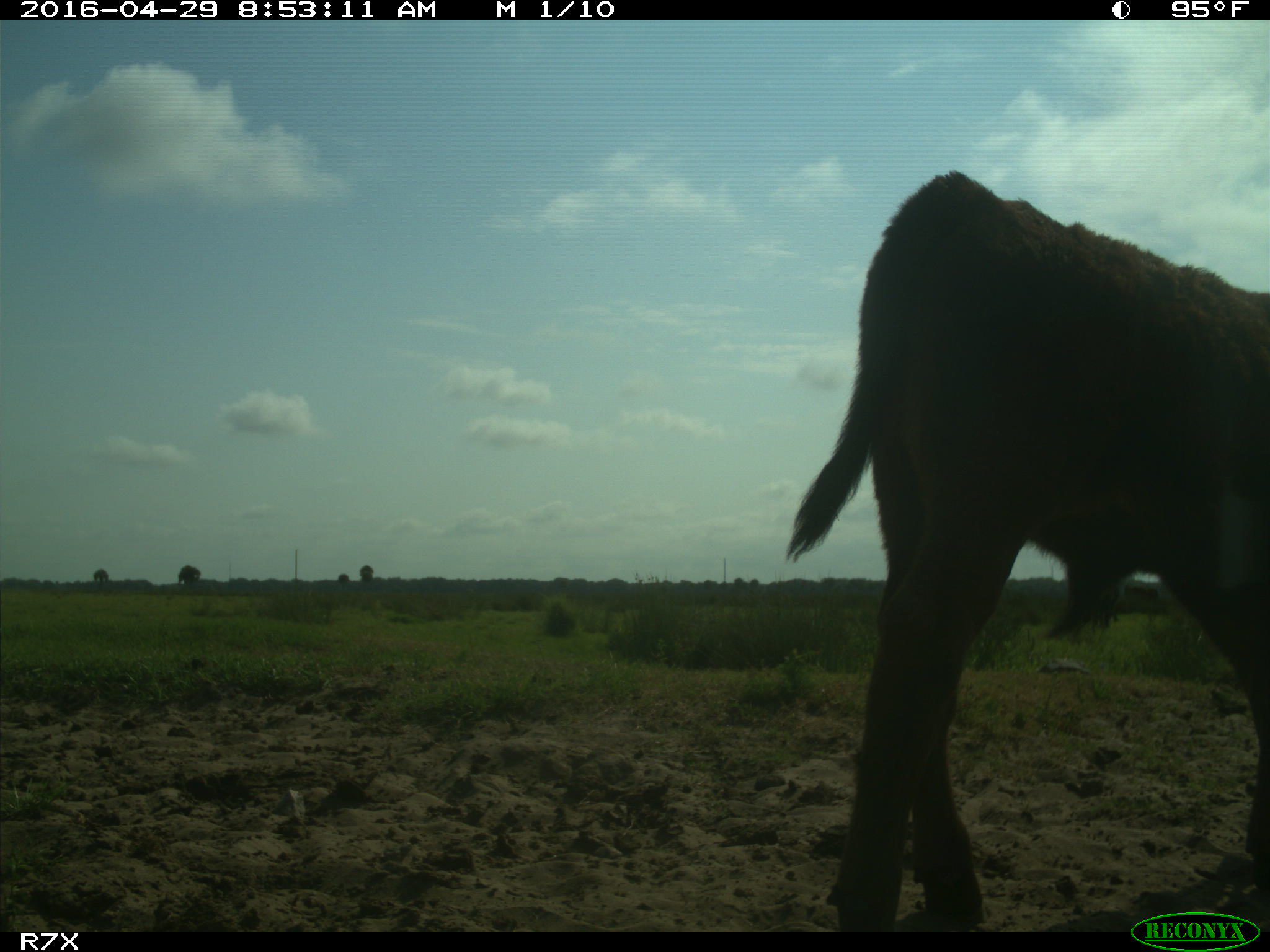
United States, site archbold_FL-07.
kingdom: Animalia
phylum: Chordata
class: Mammalia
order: Artiodactyla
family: Bovidae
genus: Bos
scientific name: Bos taurus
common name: domestic cow